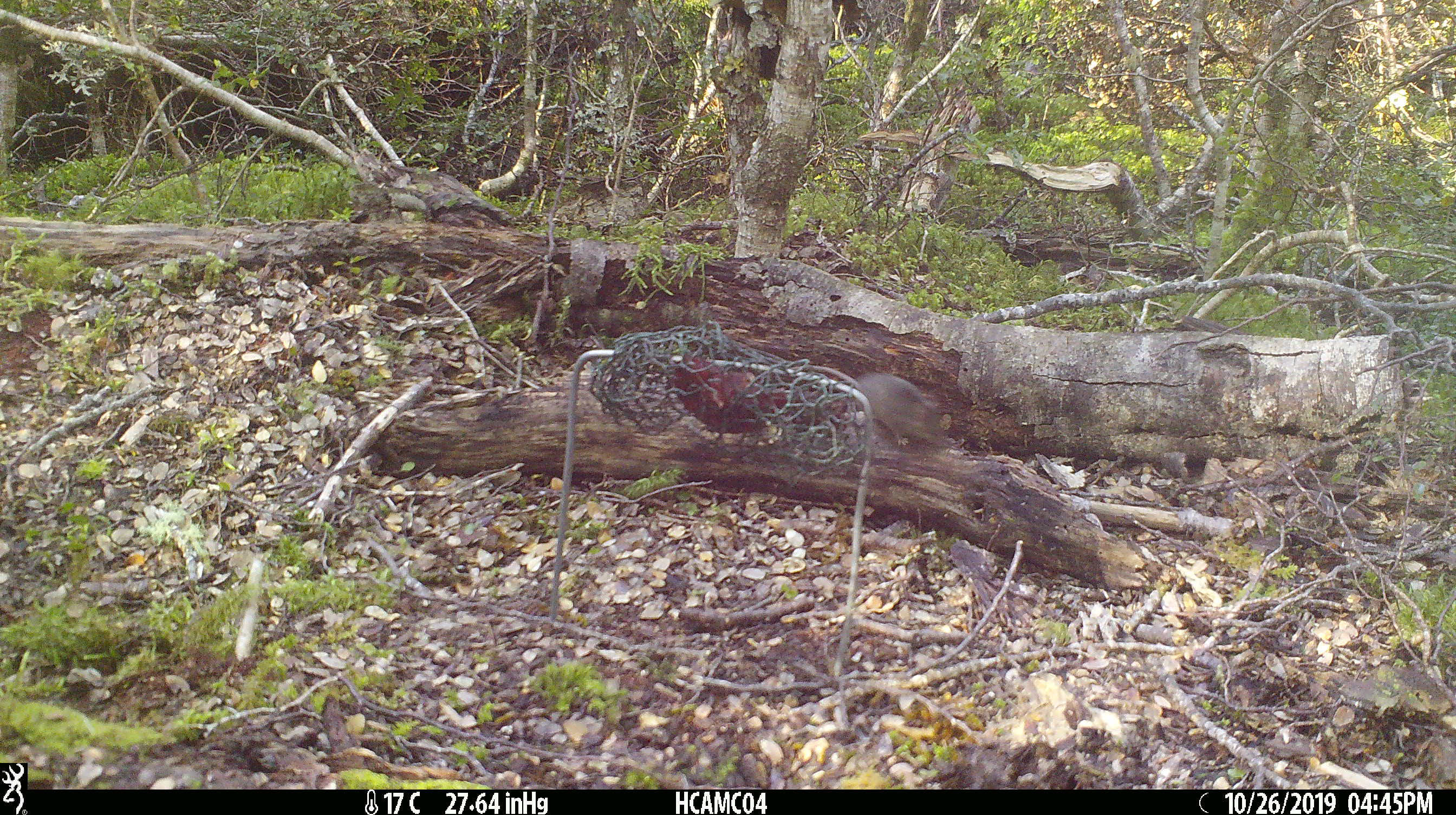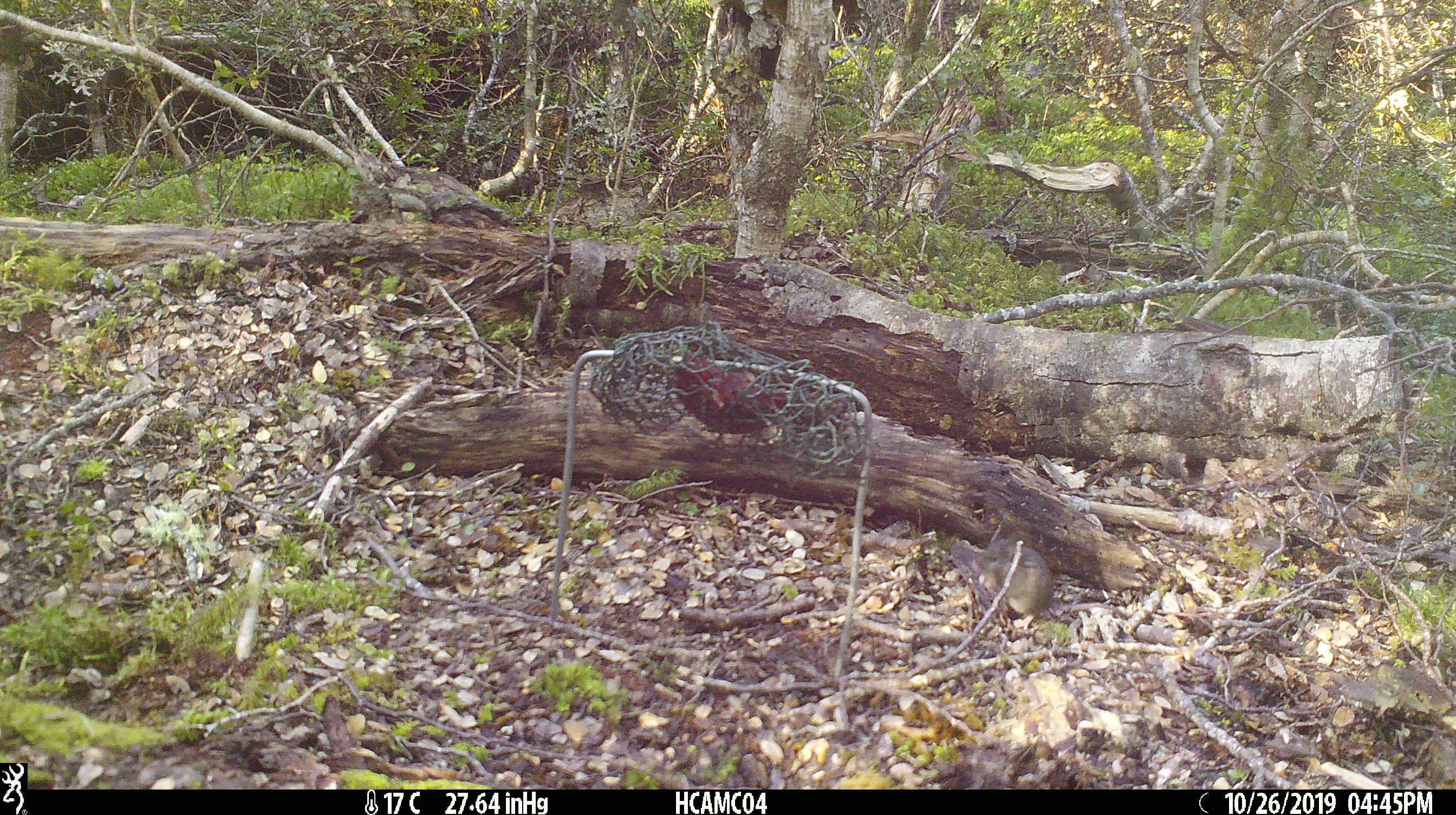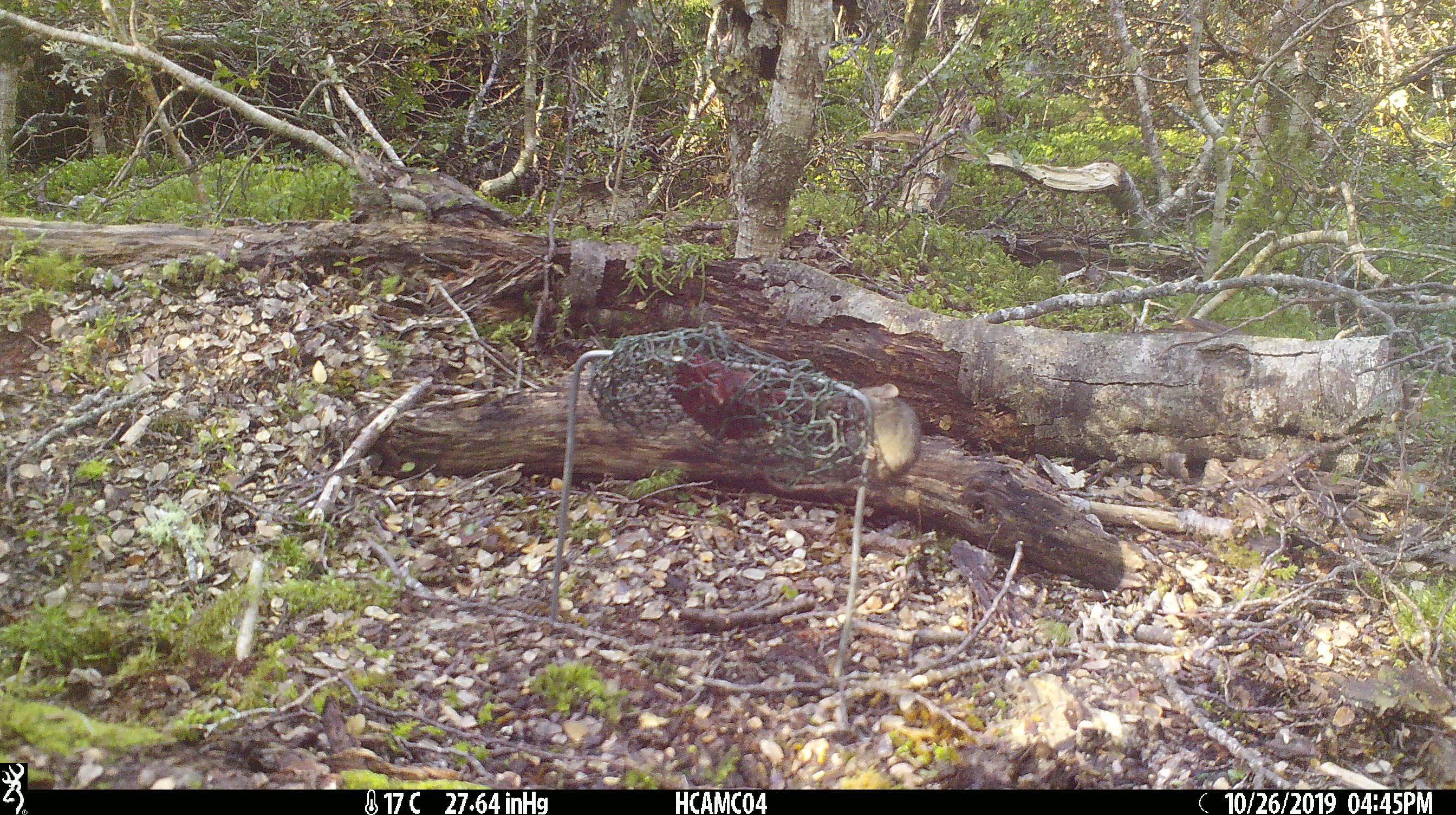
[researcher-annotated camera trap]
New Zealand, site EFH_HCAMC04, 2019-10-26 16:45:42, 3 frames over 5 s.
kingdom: Animalia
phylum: Chordata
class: Mammalia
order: Rodentia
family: Muridae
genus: Mus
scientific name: Mus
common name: mouse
Mouse (Mus).